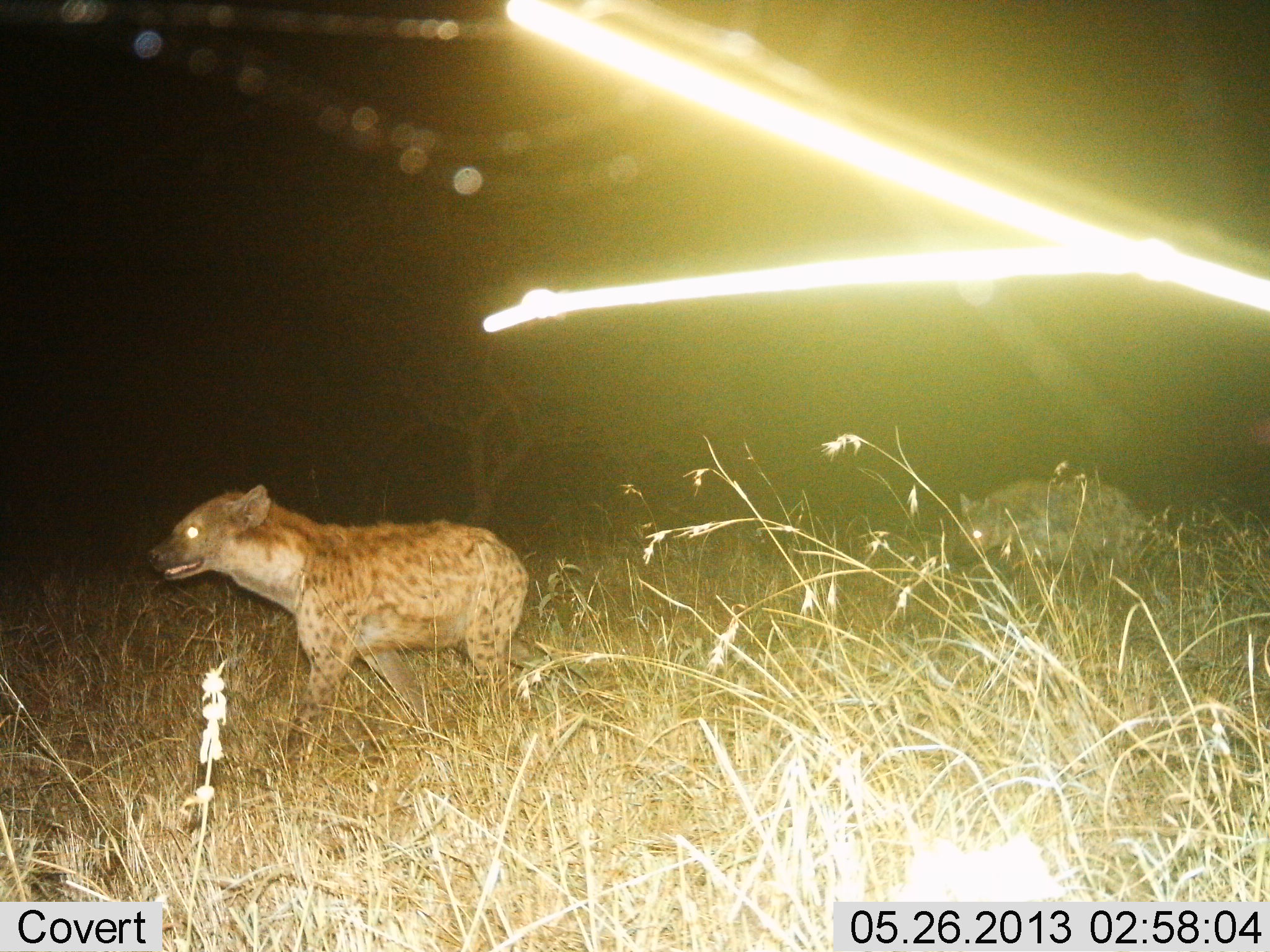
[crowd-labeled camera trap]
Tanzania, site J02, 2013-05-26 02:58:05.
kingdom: Animalia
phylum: Chordata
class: Mammalia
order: Carnivora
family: Hyaenidae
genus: Crocuta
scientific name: Crocuta crocuta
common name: spotted hyena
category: hyenaspotted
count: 2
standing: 17%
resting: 0%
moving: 83%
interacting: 0%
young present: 0%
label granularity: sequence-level